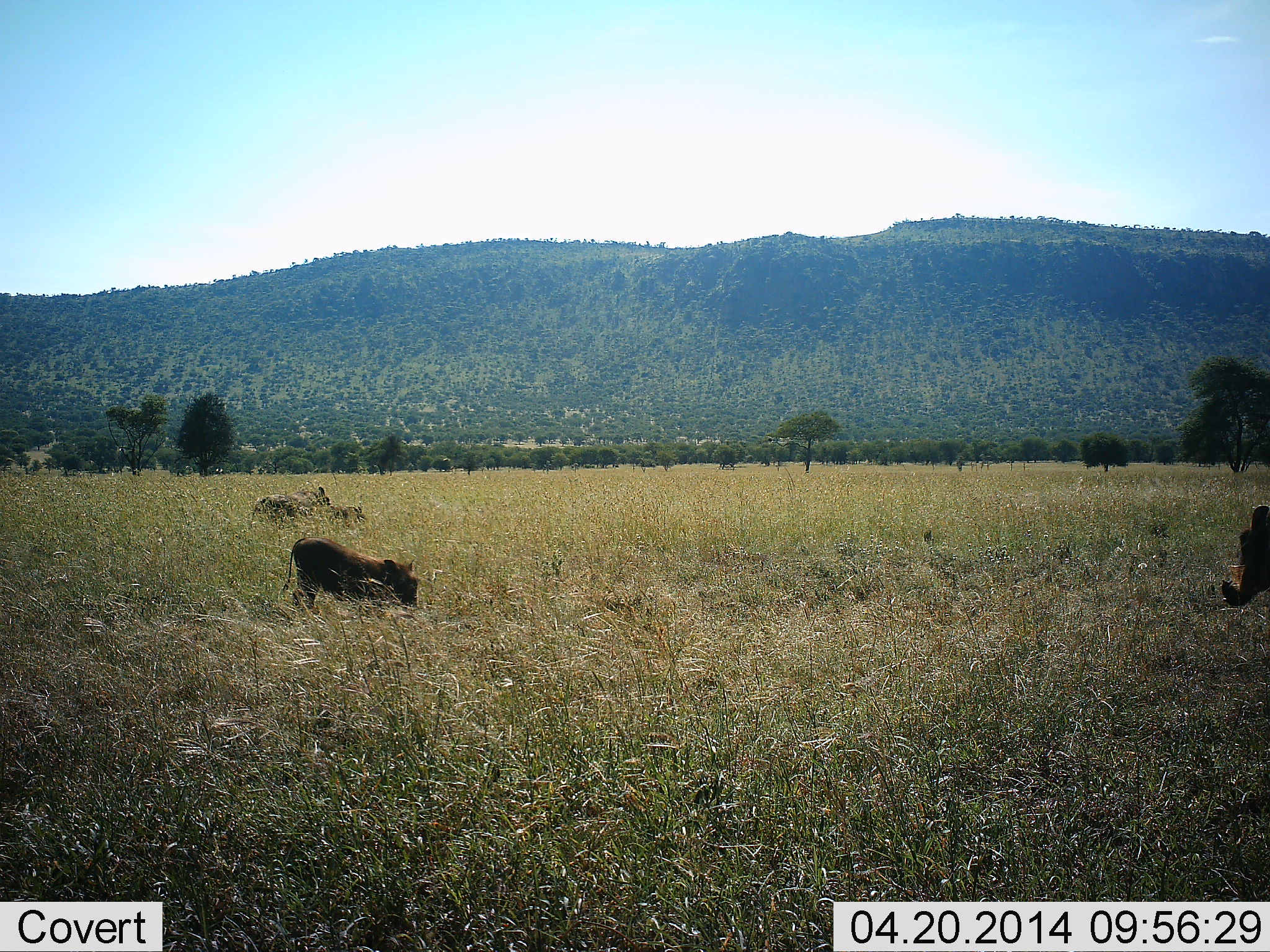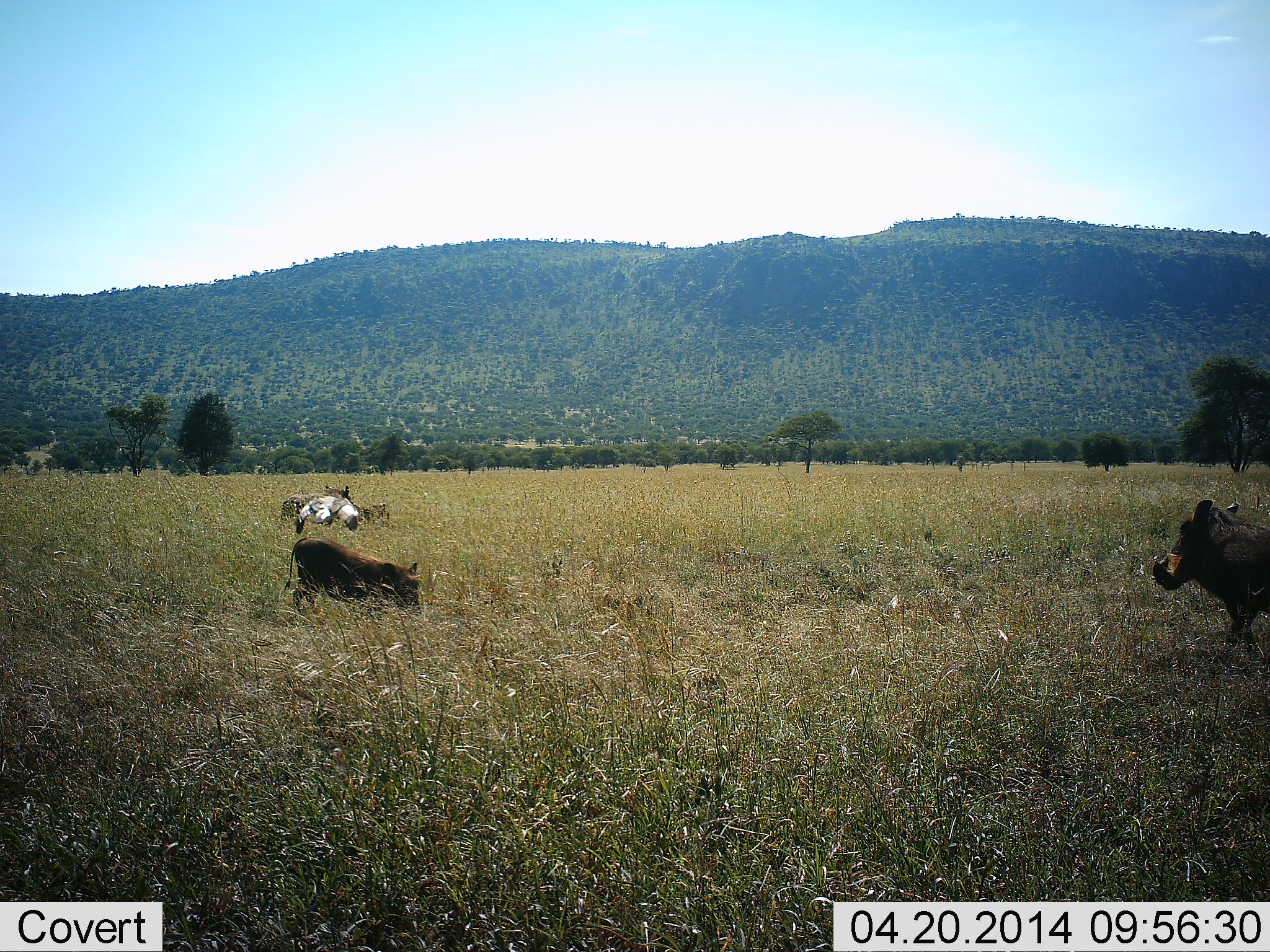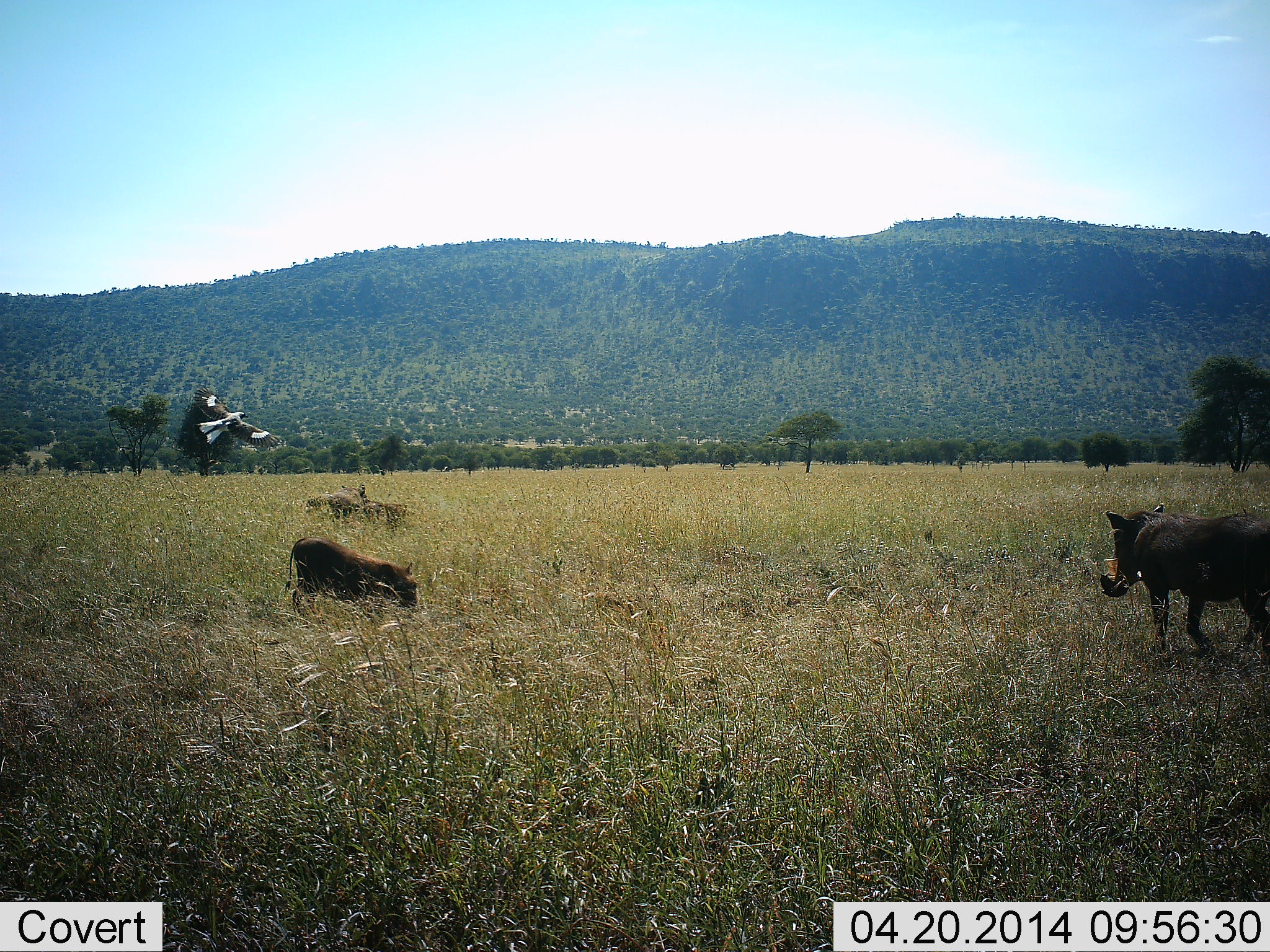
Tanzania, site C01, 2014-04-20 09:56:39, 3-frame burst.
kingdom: Animalia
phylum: Chordata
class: Aves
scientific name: Aves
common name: bird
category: otherbird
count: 1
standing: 0%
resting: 0%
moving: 100%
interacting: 0%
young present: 0%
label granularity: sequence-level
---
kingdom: Animalia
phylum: Chordata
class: Mammalia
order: Artiodactyla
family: Suidae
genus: Phacochoerus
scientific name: Phacochoerus africanus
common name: warthog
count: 3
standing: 27%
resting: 7%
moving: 73%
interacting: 0%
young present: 27%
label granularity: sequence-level